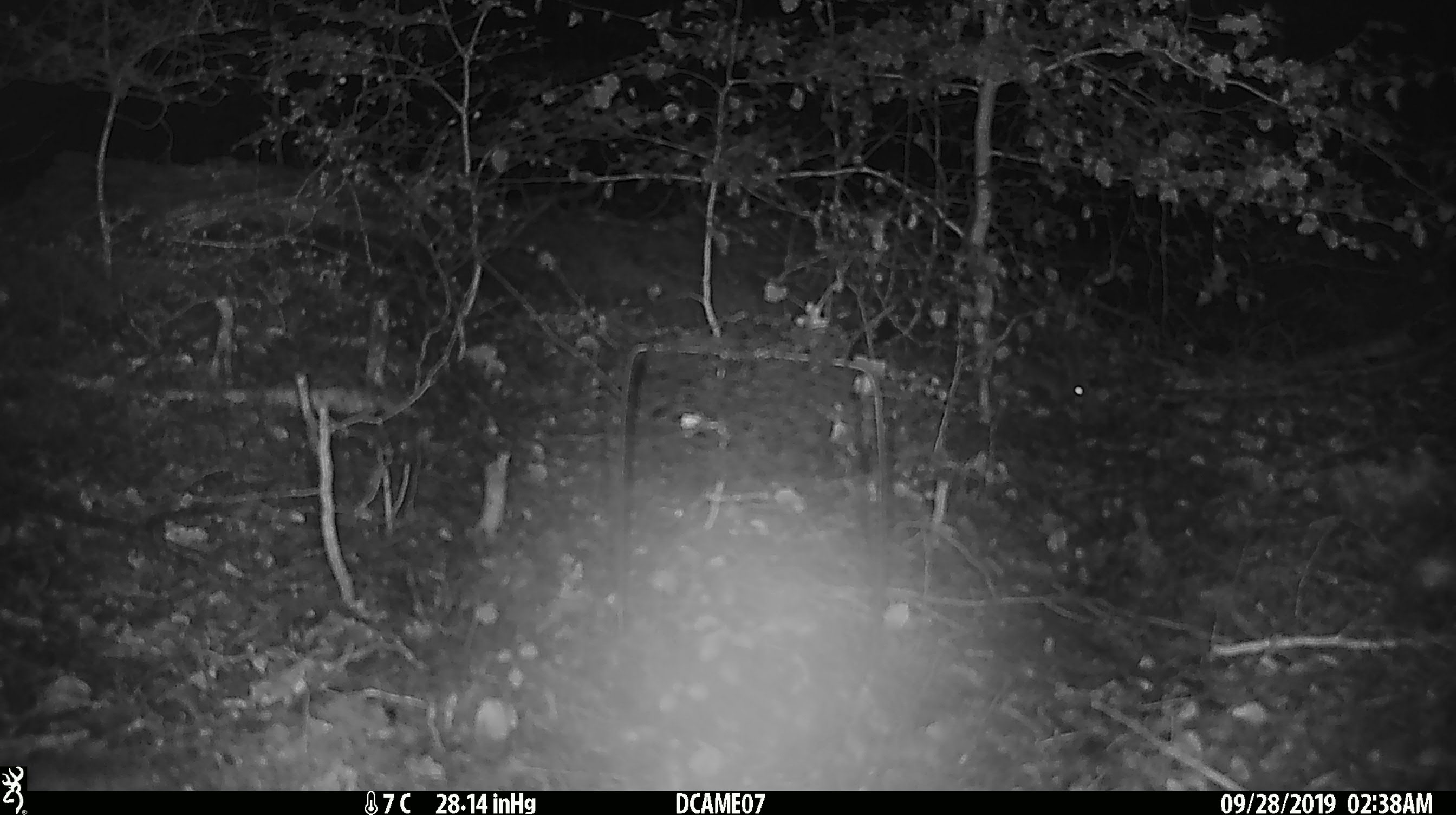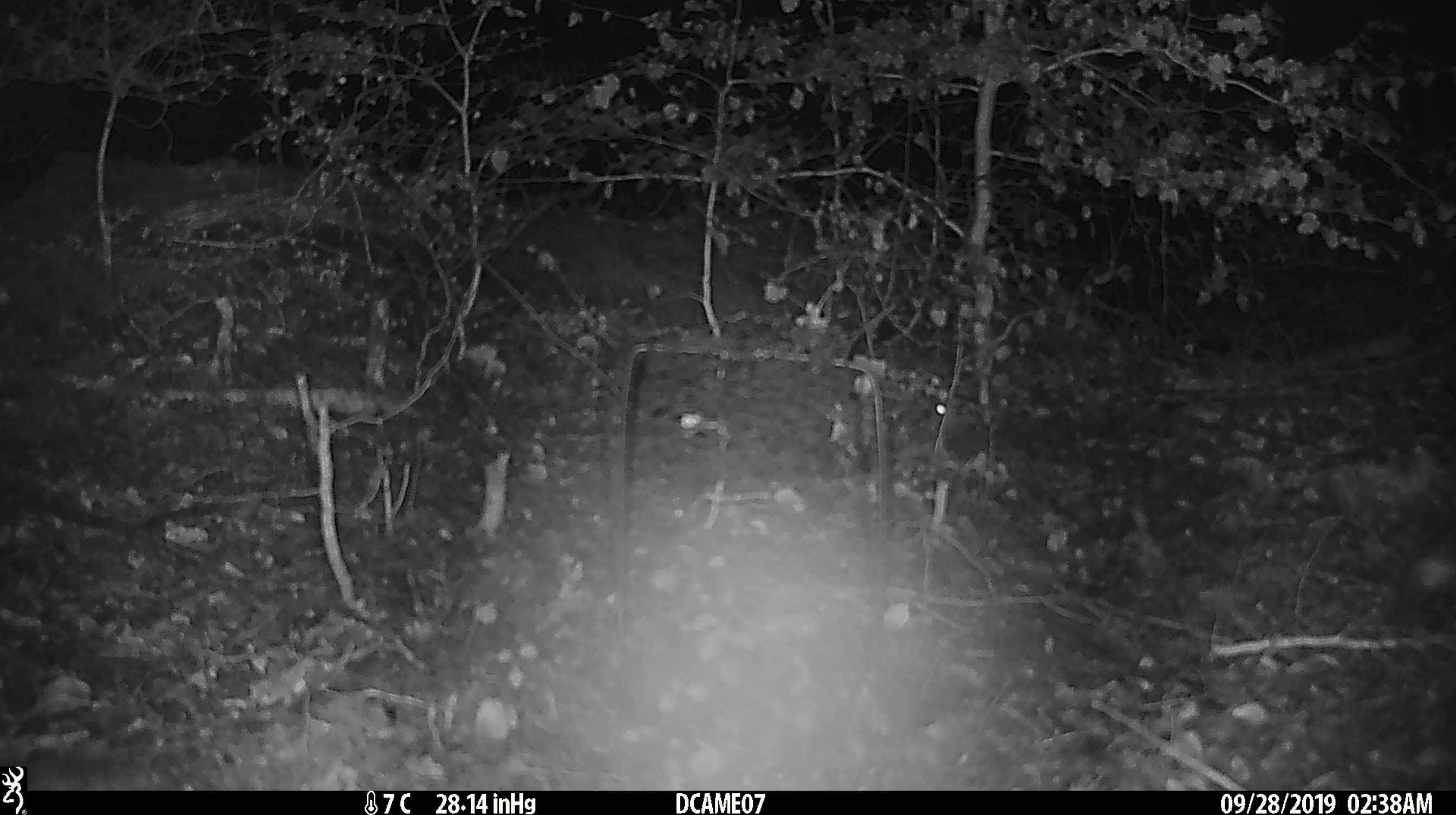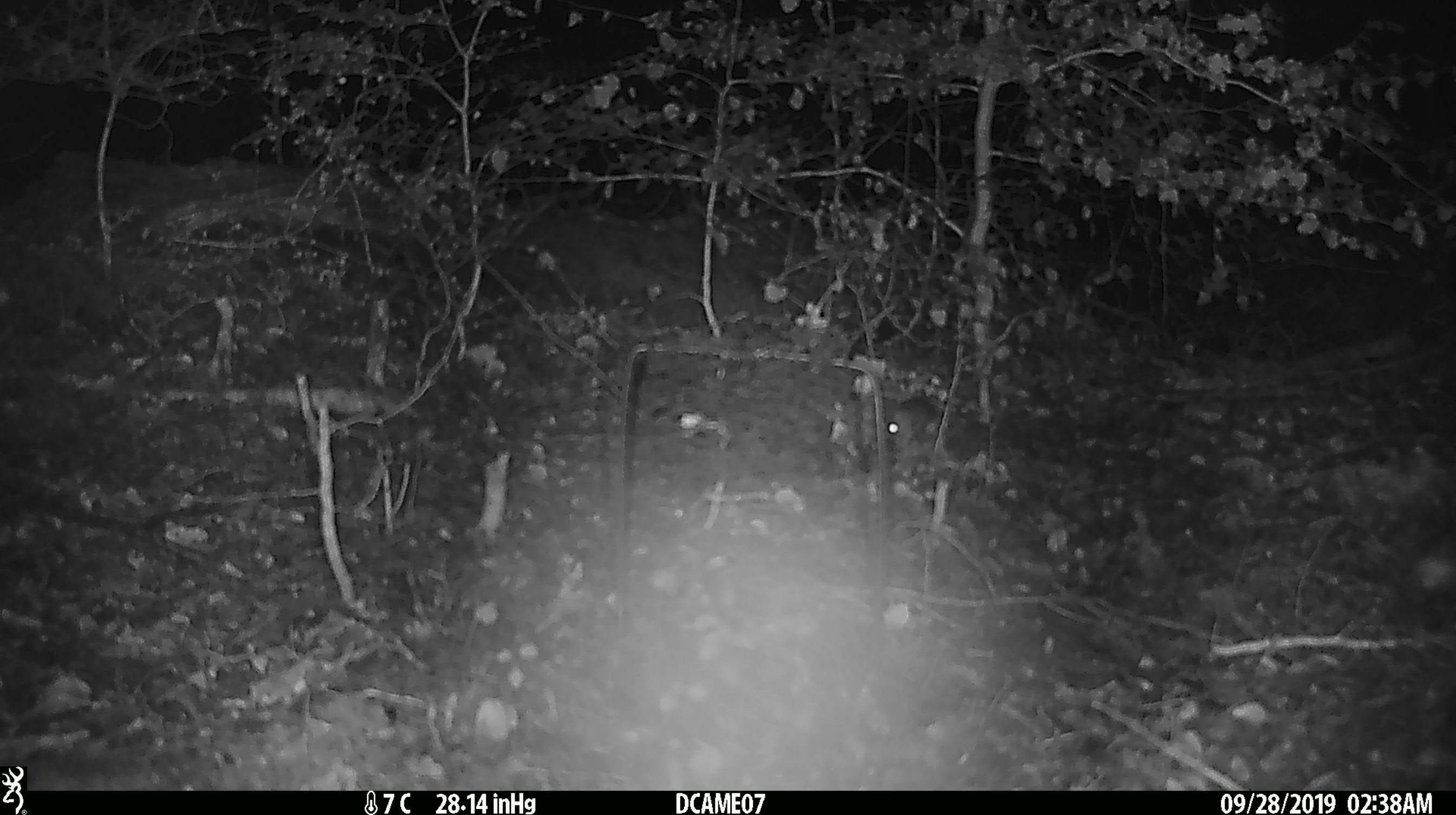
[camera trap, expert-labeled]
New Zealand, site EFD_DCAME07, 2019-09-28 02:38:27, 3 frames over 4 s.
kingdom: Animalia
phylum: Chordata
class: Mammalia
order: Rodentia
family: Muridae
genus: Mus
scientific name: Mus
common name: mouse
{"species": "mouse (Mus)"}